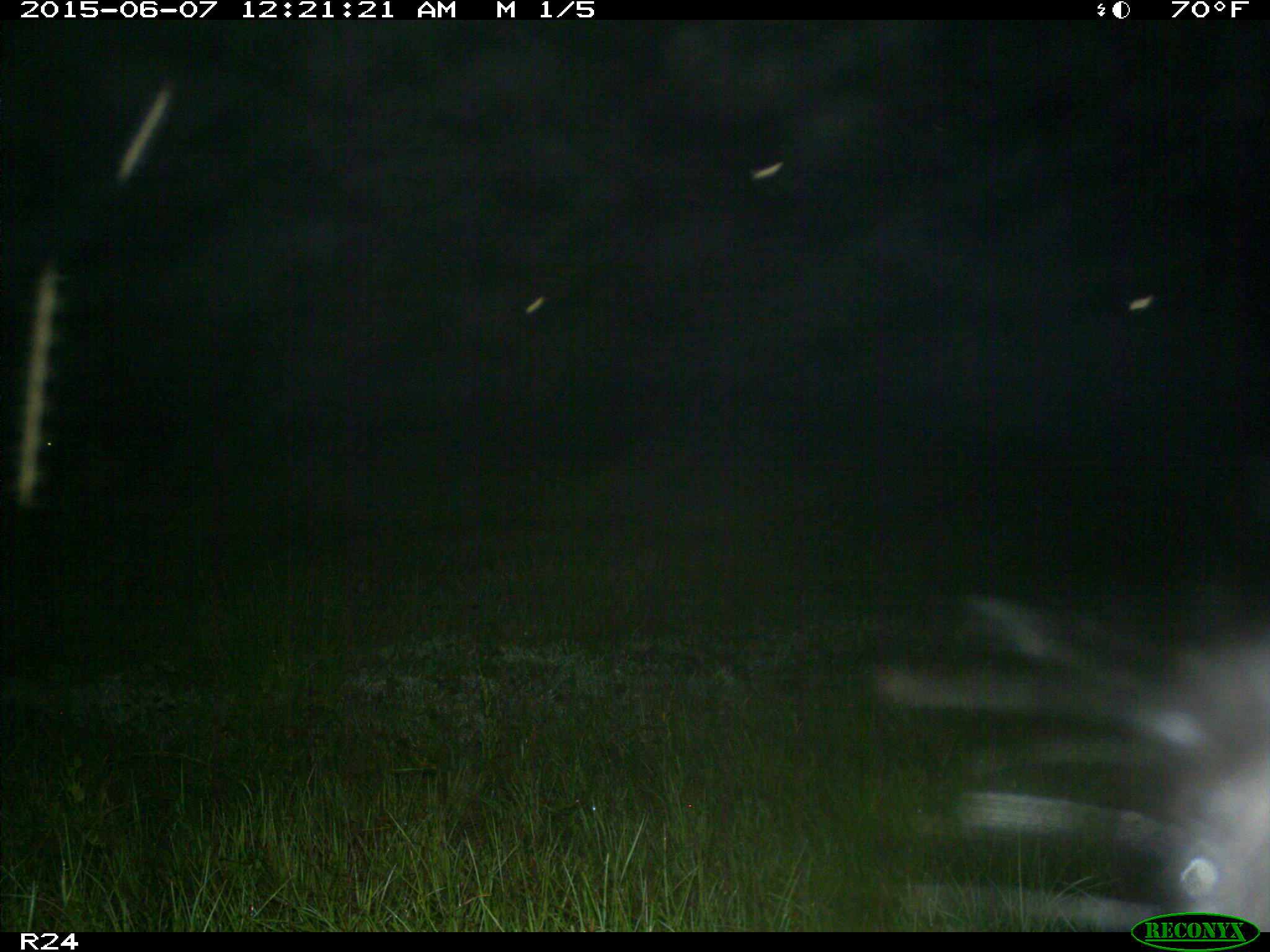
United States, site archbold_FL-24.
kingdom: Animalia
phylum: Chordata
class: Mammalia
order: Artiodactyla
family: Bovidae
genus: Bos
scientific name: Bos taurus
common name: domestic cow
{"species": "Bos taurus (domestic cow)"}